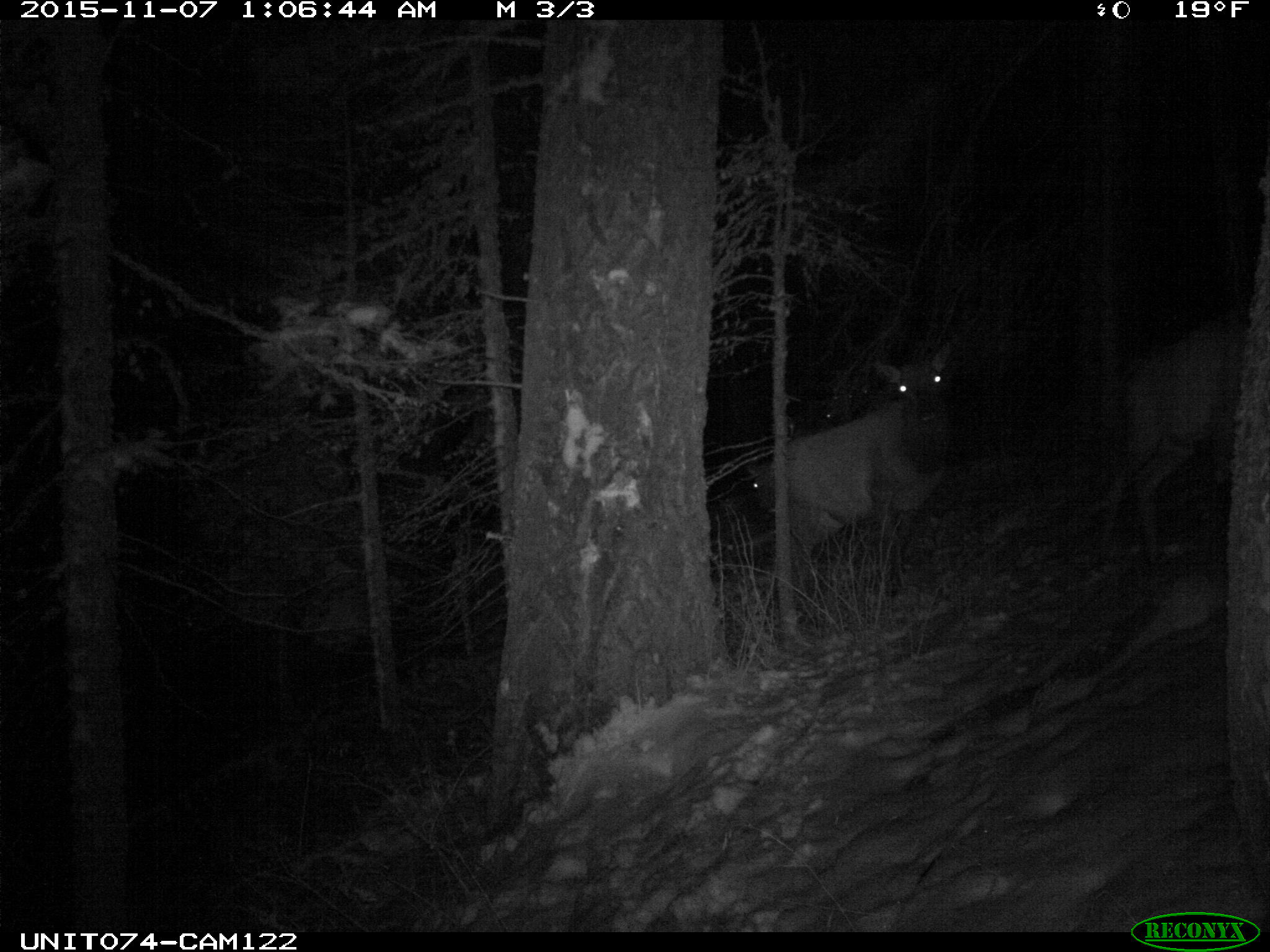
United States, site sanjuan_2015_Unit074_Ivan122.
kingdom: Animalia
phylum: Chordata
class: Mammalia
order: Artiodactyla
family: Cervidae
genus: Cervus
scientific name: Cervus elaphus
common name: red deer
Cervus elaphus (red deer).